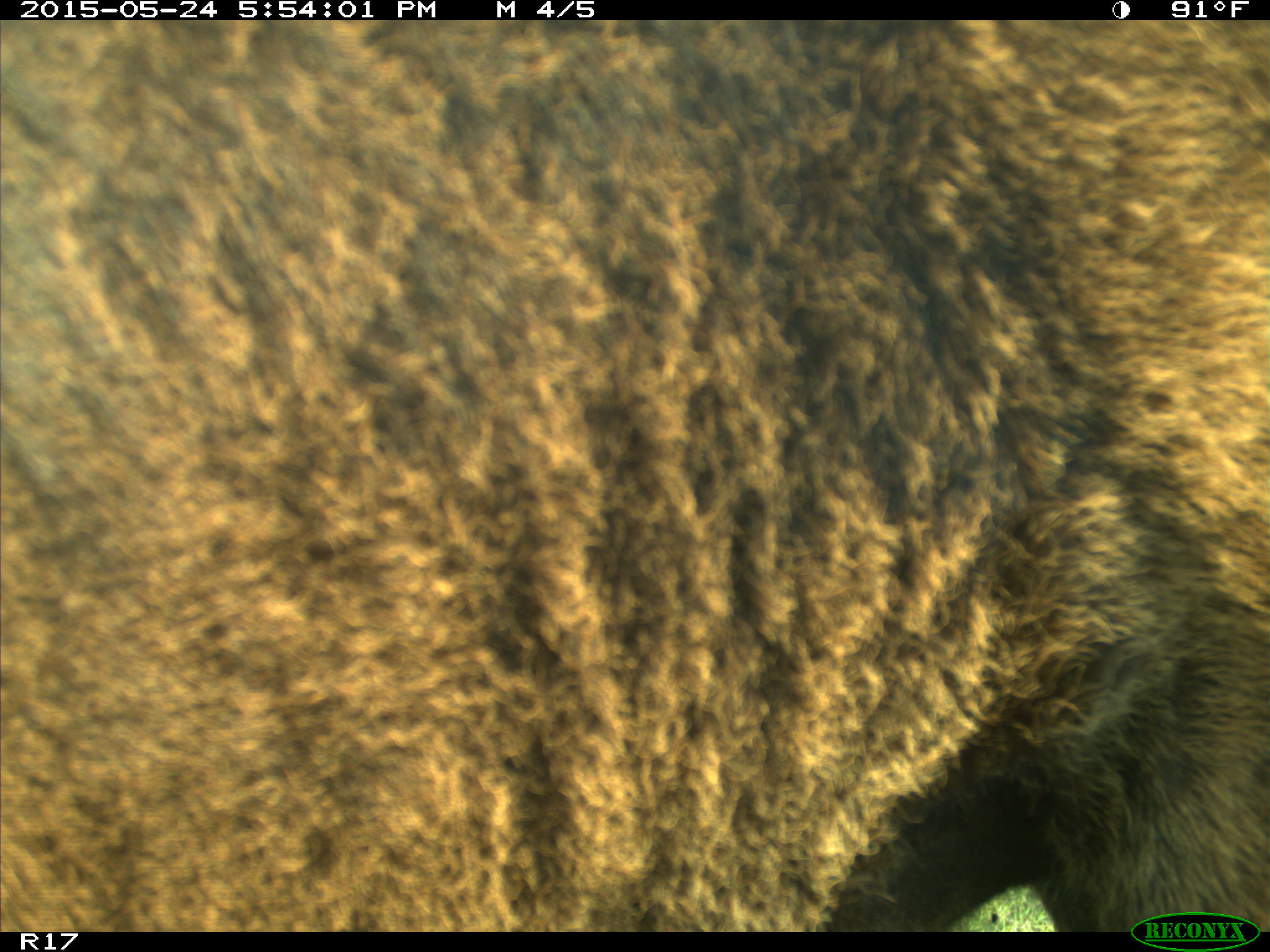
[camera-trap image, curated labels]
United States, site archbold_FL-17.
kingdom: Animalia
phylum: Chordata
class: Mammalia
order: Artiodactyla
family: Bovidae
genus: Bos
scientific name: Bos taurus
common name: domestic cow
Bos taurus (domestic cow).